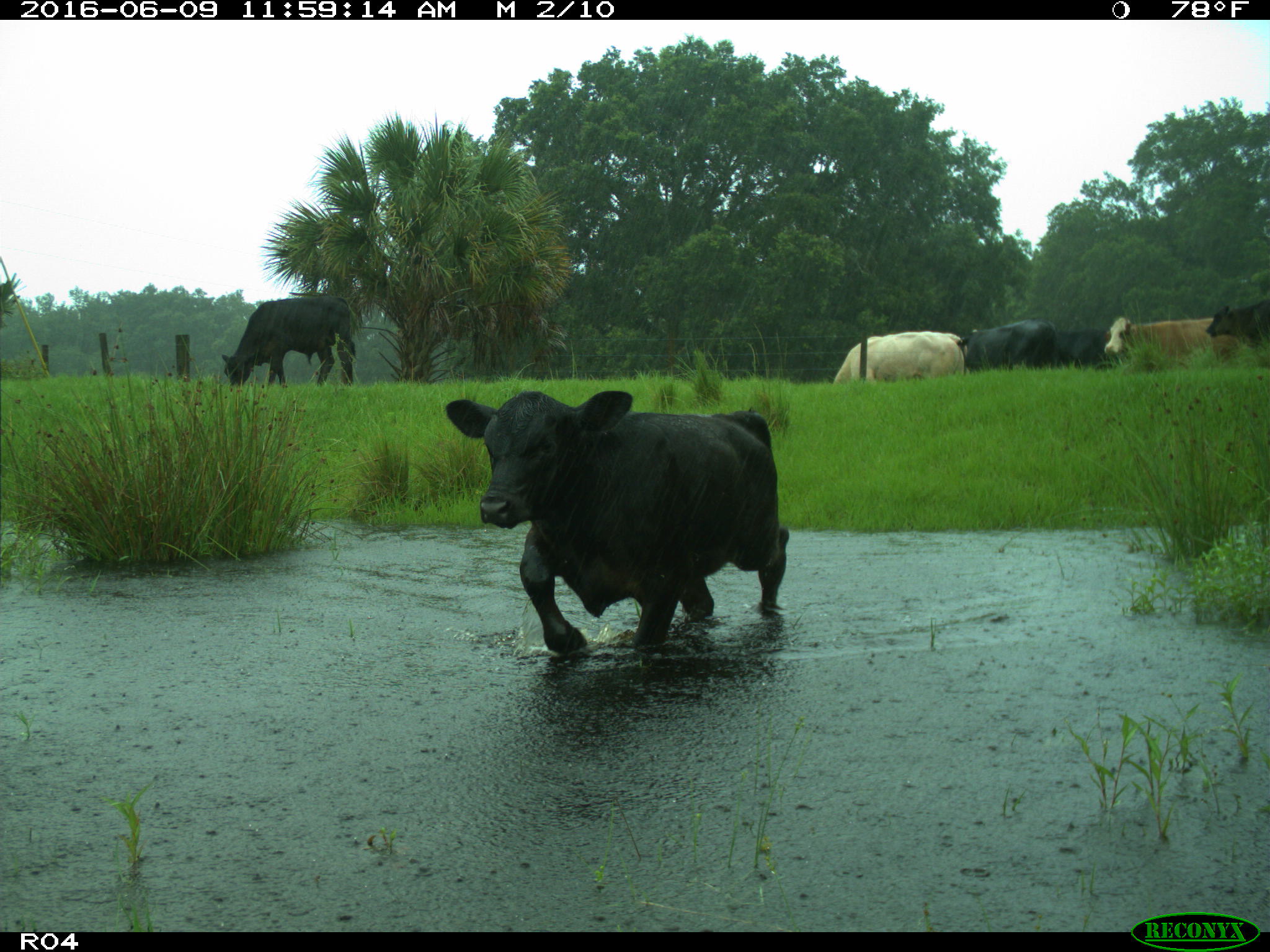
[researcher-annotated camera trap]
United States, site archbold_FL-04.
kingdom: Animalia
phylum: Chordata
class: Mammalia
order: Artiodactyla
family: Bovidae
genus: Bos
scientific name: Bos taurus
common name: domestic cow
Bos taurus (domestic cow).